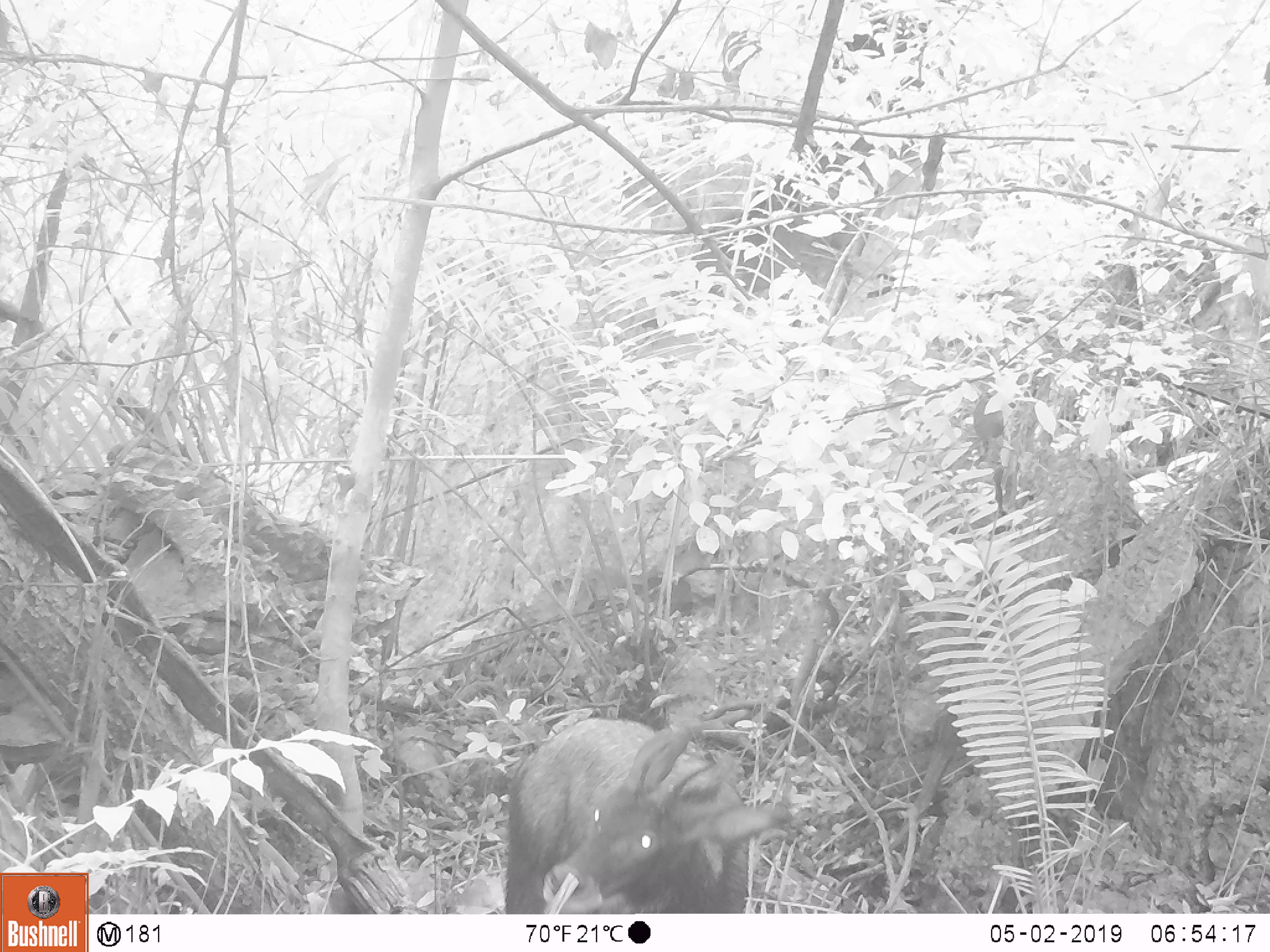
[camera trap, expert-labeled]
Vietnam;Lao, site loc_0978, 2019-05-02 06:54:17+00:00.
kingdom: Animalia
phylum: Chordata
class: Mammalia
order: Artiodactyla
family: Bovidae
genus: Capricornis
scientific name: Capricornis sumatraensis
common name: chinese serow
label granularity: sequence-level